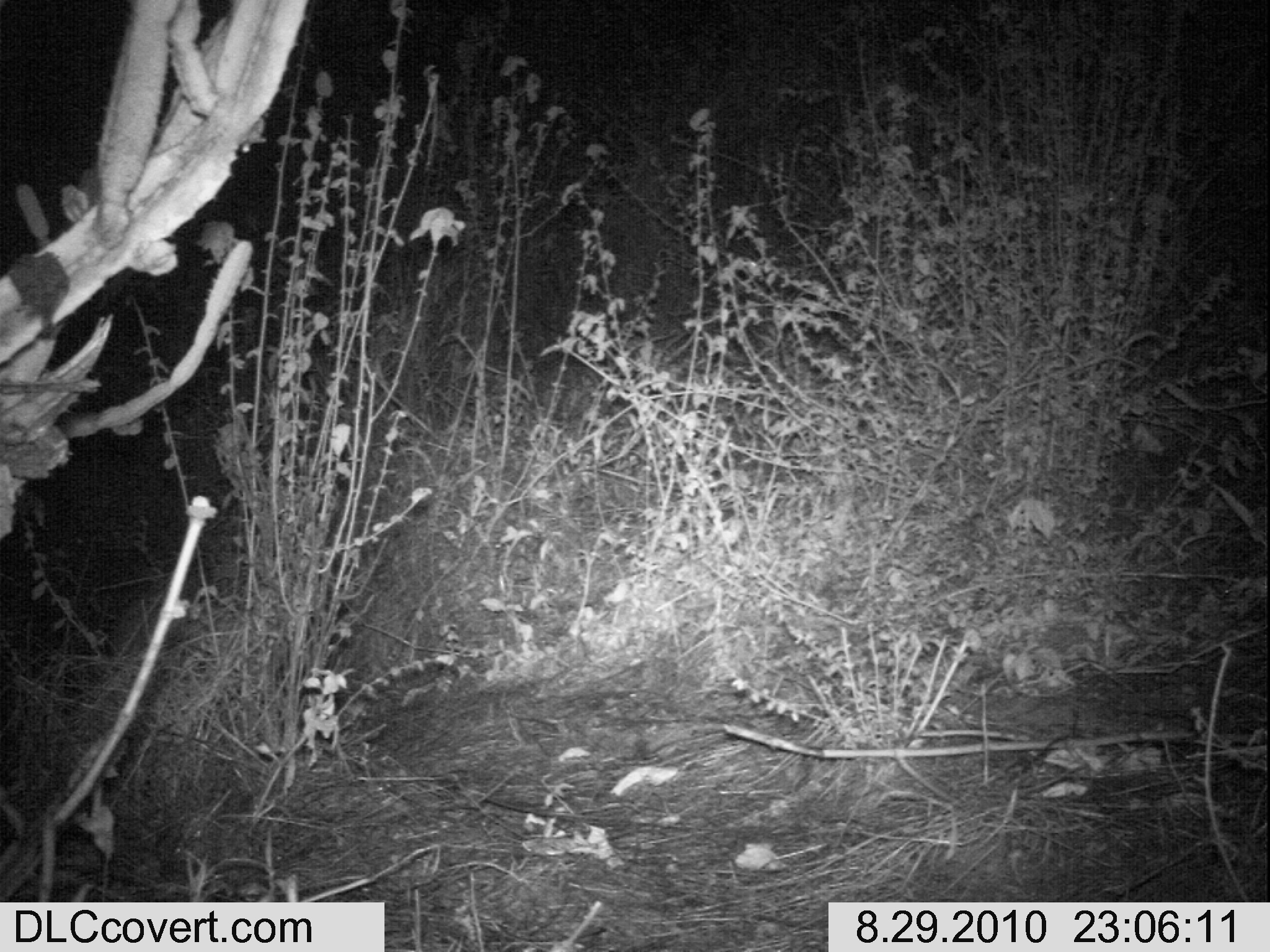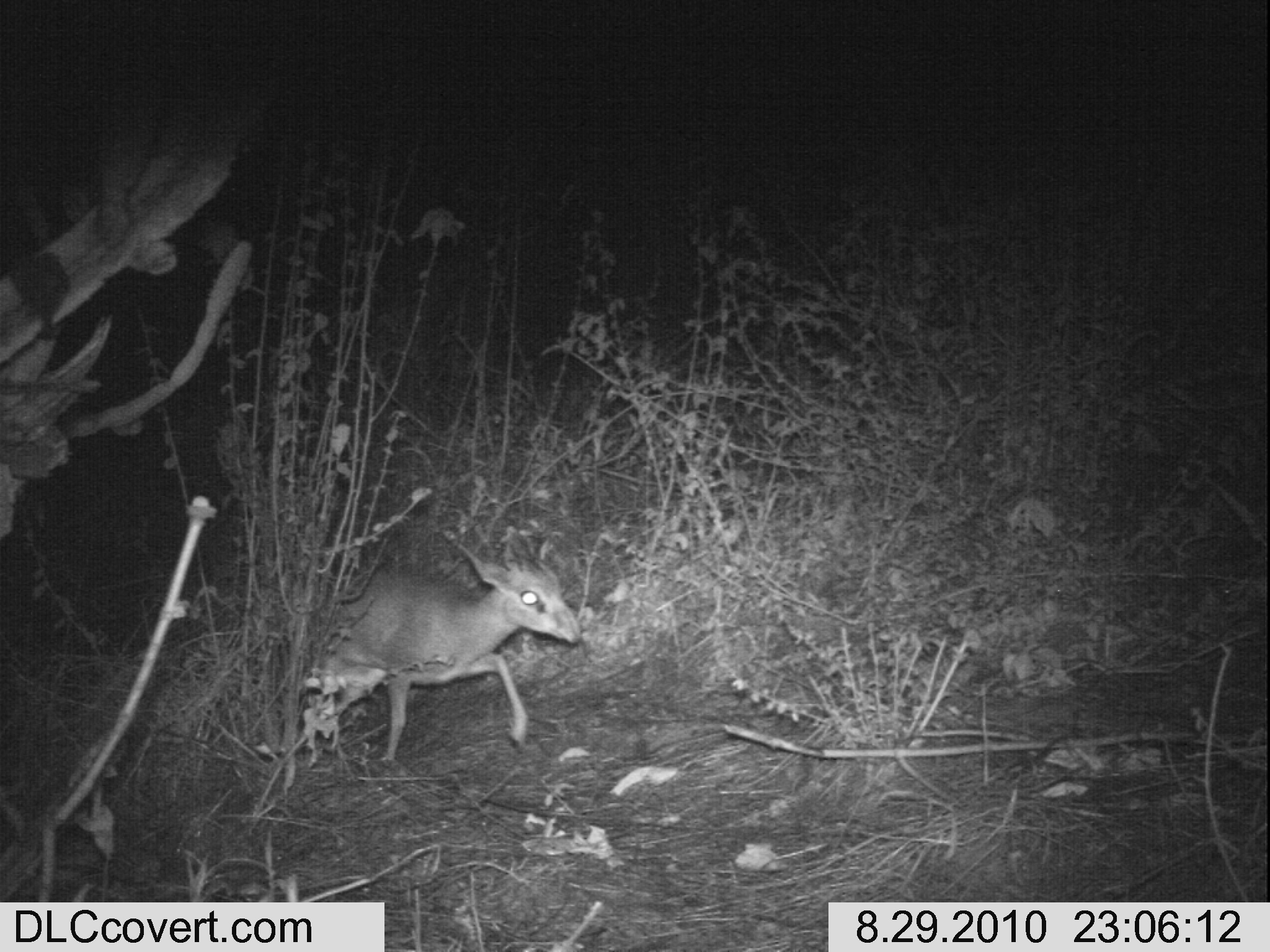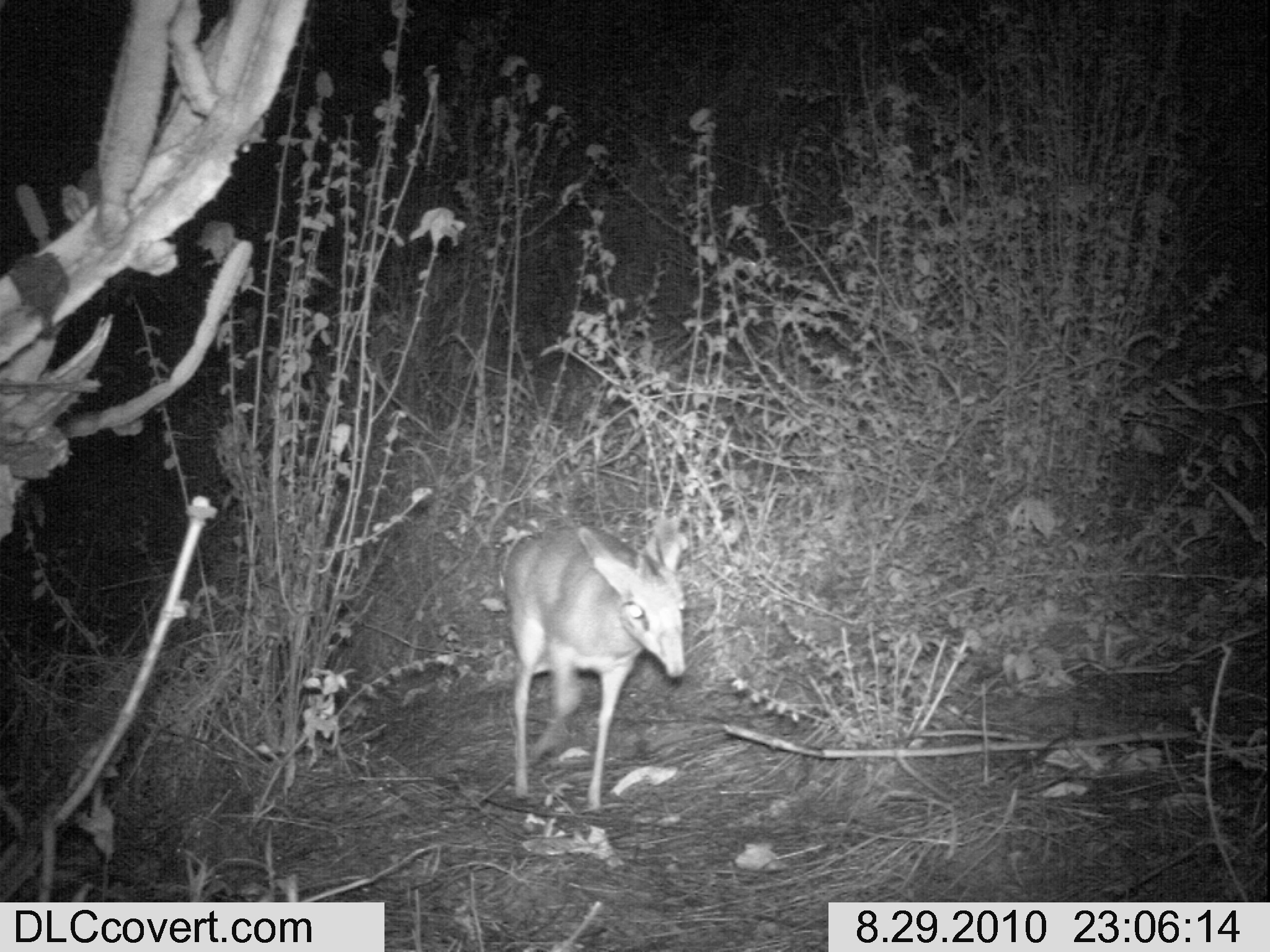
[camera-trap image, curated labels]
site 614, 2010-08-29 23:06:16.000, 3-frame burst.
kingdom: Animalia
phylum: Chordata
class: Mammalia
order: Artiodactyla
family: Bovidae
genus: Madoqua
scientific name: Madoqua guentheri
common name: günther's dik-dik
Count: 1.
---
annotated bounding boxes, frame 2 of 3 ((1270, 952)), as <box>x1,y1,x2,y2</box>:
madoqua guentheri: <box>319,523,580,763</box>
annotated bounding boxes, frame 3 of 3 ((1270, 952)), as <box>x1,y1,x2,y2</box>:
madoqua guentheri: <box>500,514,686,813</box>